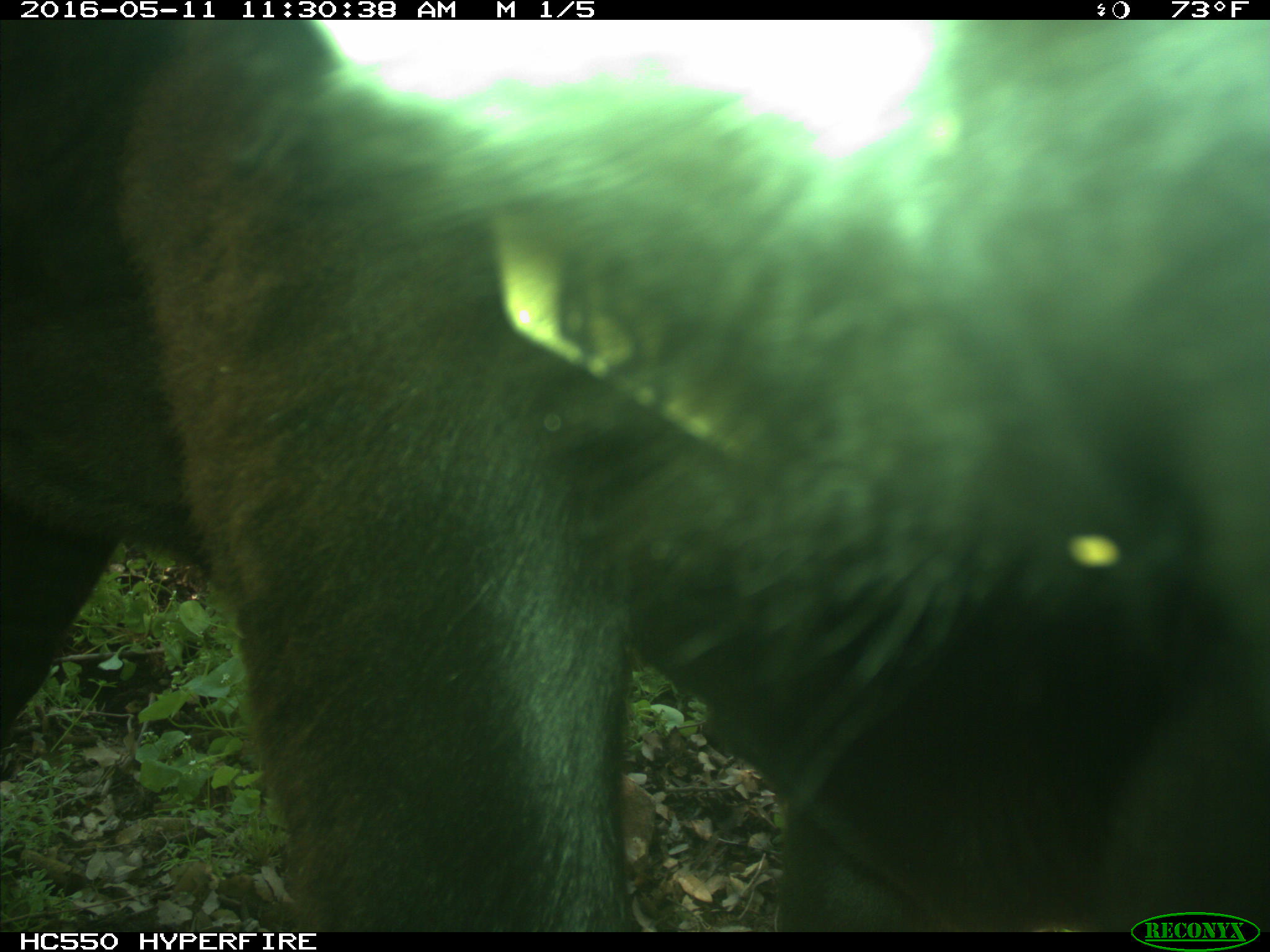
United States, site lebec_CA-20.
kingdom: Animalia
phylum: Chordata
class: Mammalia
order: Artiodactyla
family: Bovidae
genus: Bos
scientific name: Bos taurus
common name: domestic cow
Bos taurus (domestic cow).